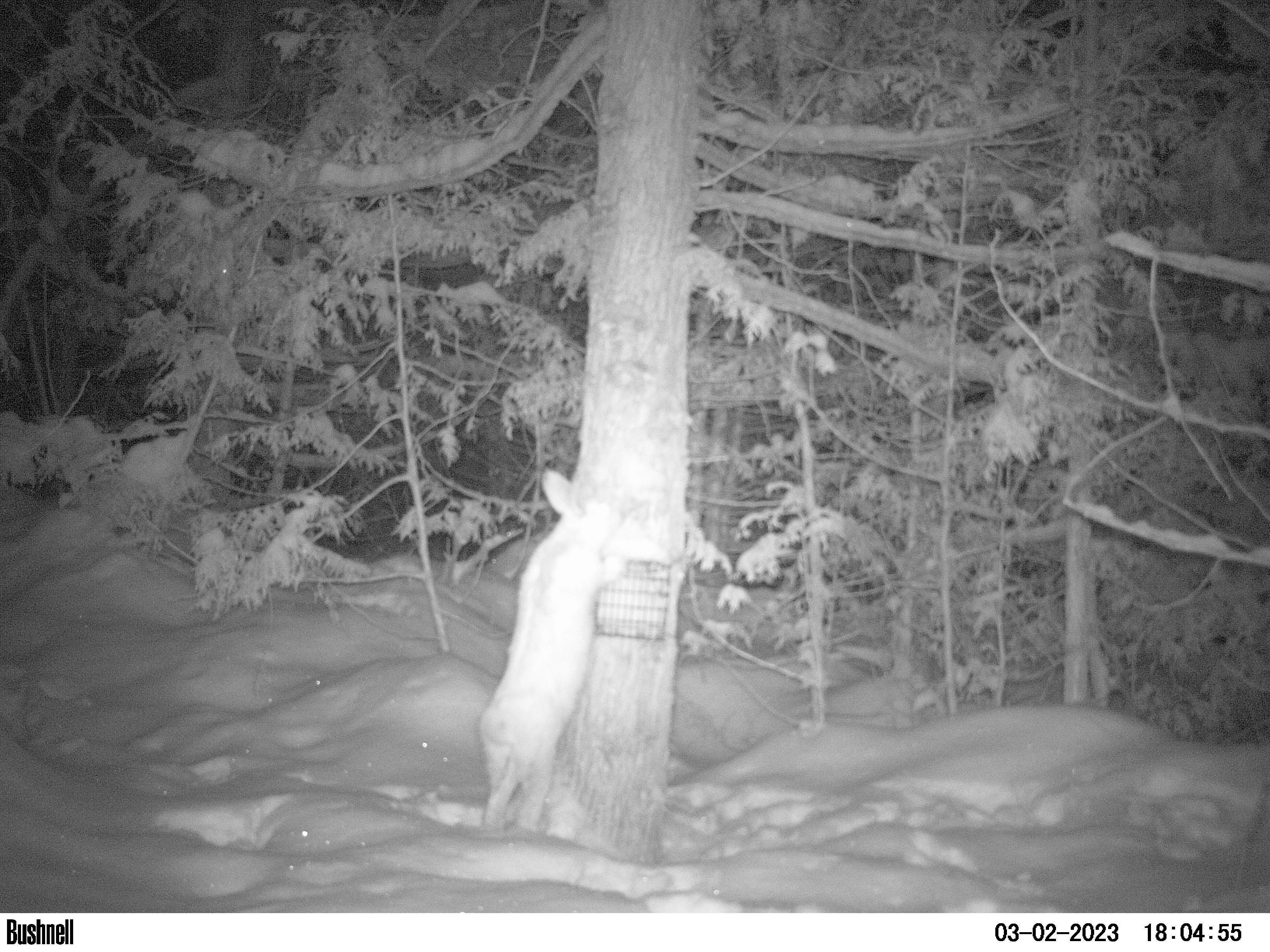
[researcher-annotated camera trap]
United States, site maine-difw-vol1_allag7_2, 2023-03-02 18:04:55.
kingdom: Animalia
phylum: Chordata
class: Mammalia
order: Lagomorpha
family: Leporidae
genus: Lepus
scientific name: Lepus americanus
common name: snowshoe hare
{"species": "snowshoe hare (Lepus americanus)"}